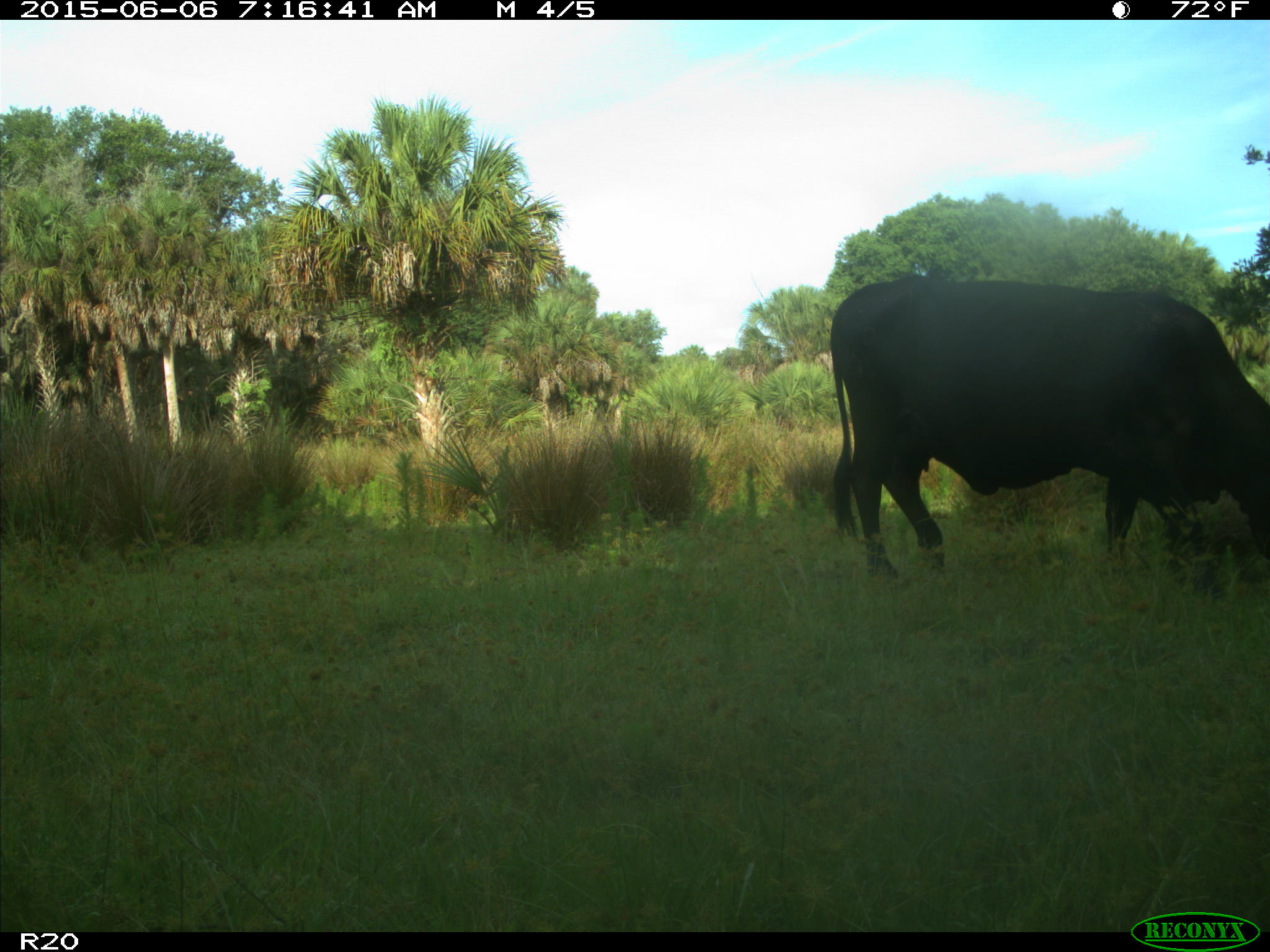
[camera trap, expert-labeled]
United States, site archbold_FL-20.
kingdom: Animalia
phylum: Chordata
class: Mammalia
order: Artiodactyla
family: Bovidae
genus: Bos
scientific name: Bos taurus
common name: domestic cow